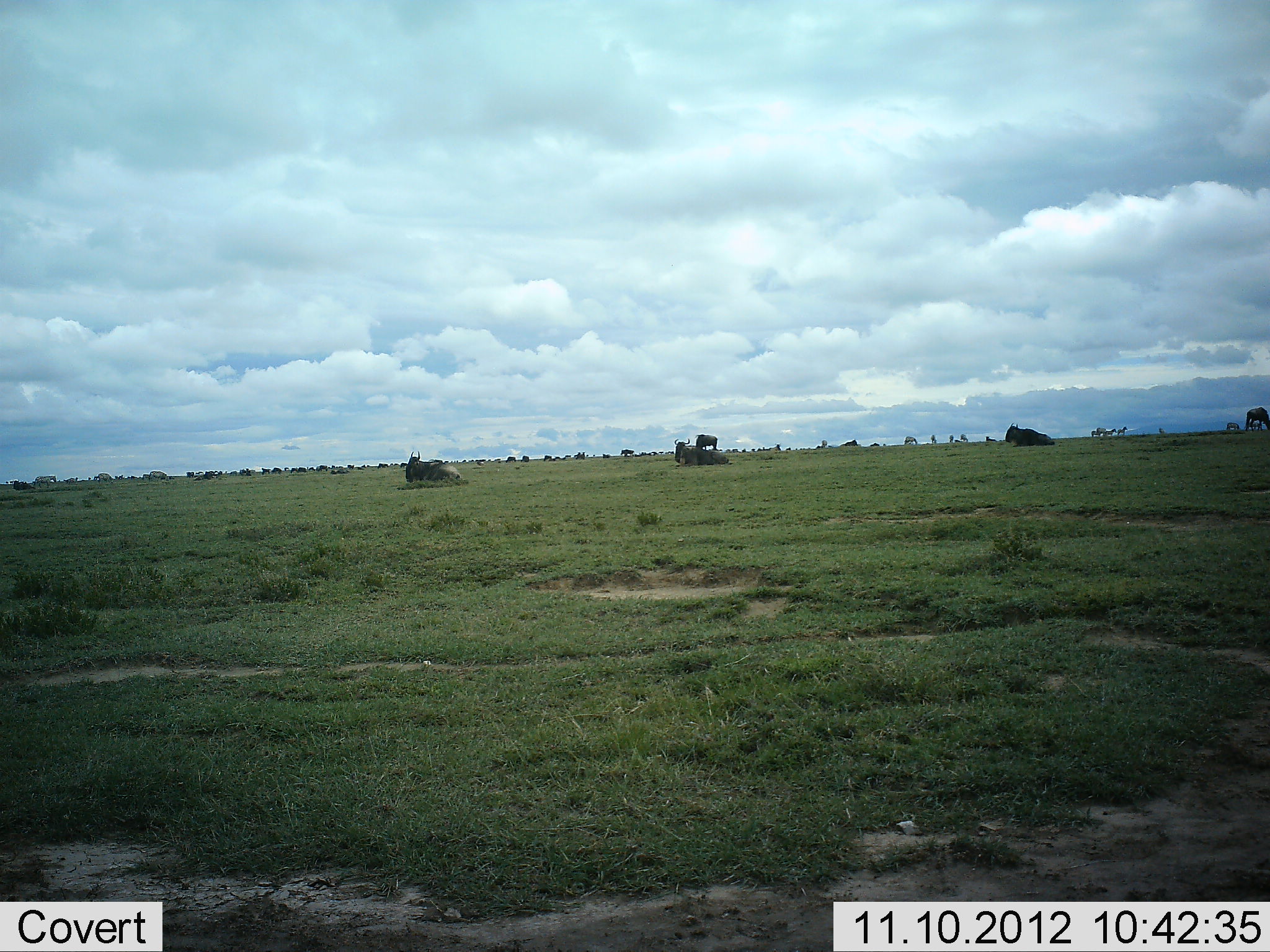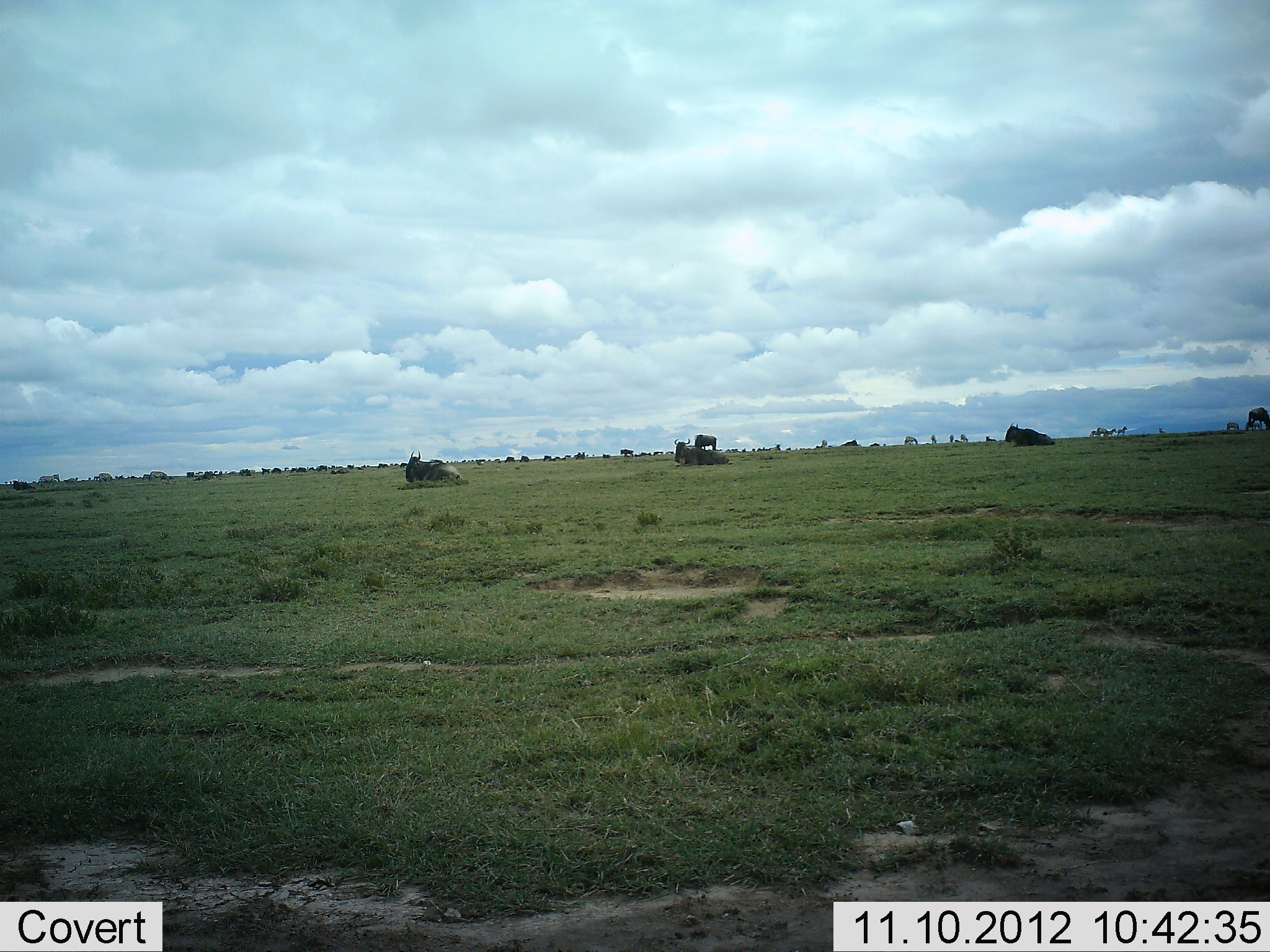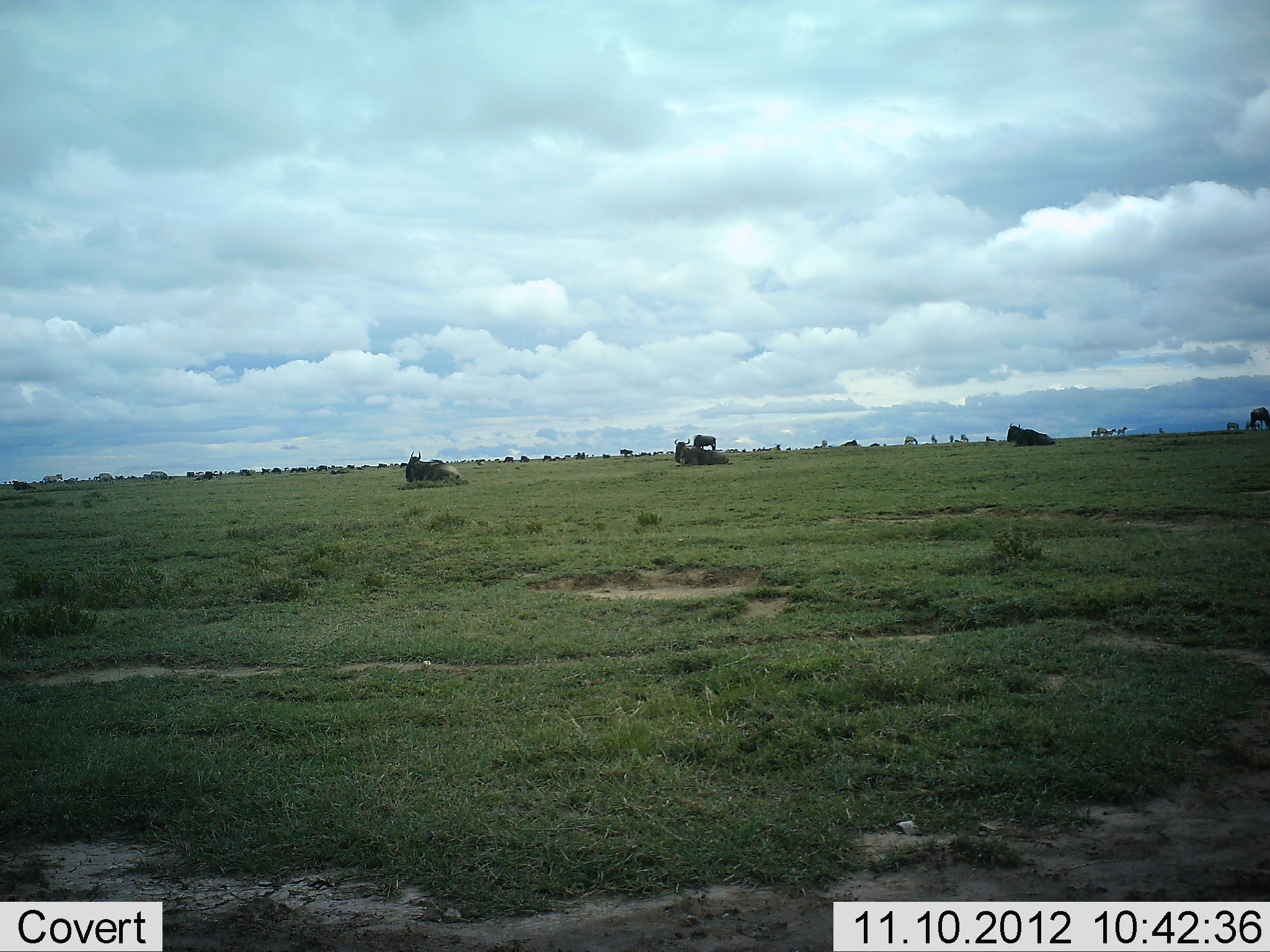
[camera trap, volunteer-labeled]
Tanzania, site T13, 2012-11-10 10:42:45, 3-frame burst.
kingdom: Animalia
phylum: Chordata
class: Mammalia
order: Artiodactyla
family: Bovidae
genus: Connochaetes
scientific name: Connochaetes taurinus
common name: blue wildebeest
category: wildebeest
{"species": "wildebeest (blue wildebeest) (Connochaetes taurinus)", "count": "11-50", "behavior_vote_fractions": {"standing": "59%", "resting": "100%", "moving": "12%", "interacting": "0%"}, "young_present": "6%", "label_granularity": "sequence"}